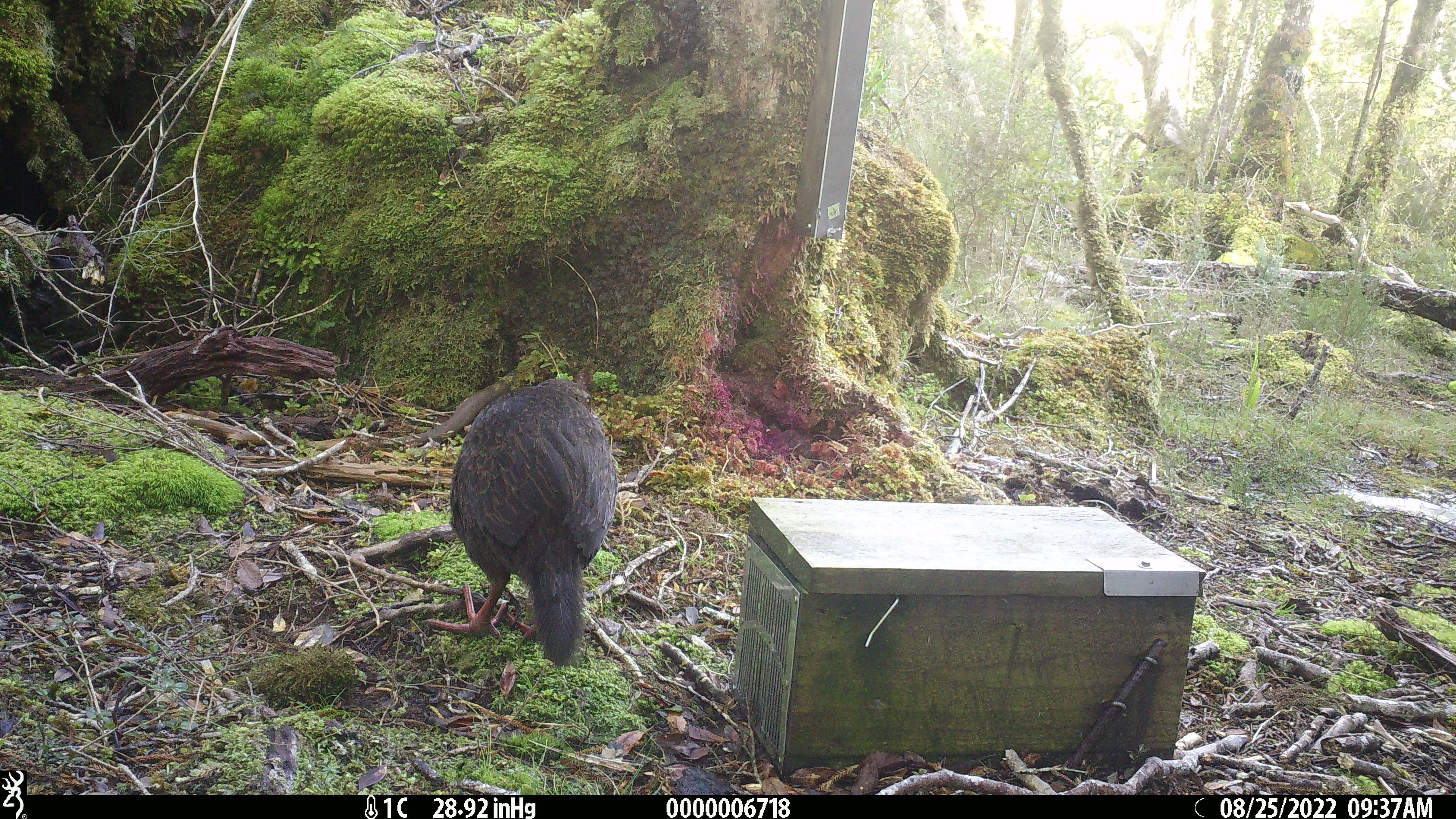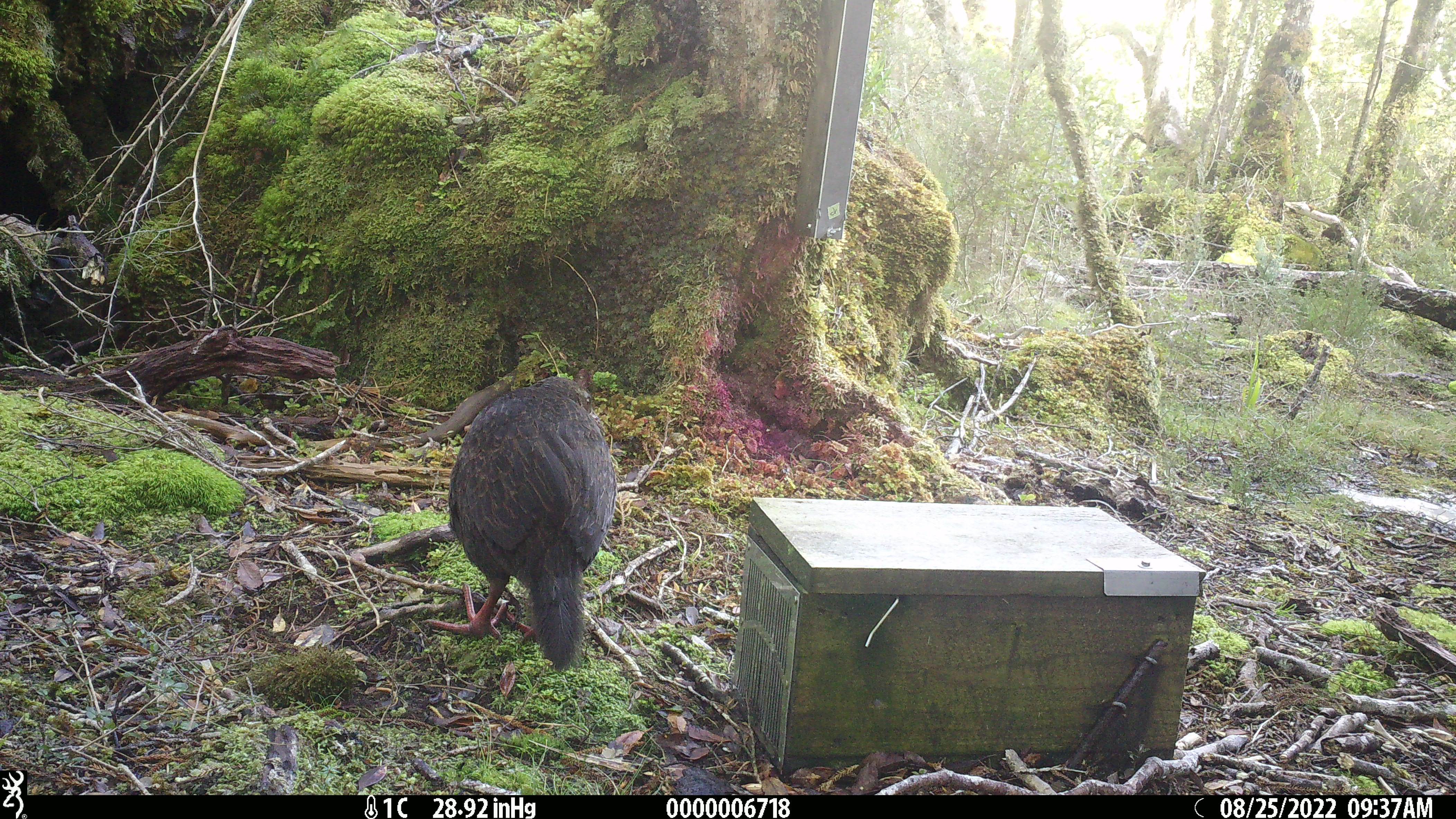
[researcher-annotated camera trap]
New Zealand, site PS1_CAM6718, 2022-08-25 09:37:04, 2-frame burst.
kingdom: Animalia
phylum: Chordata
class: Aves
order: Gruiformes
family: Rallidae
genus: Gallirallus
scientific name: Gallirallus australis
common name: weka